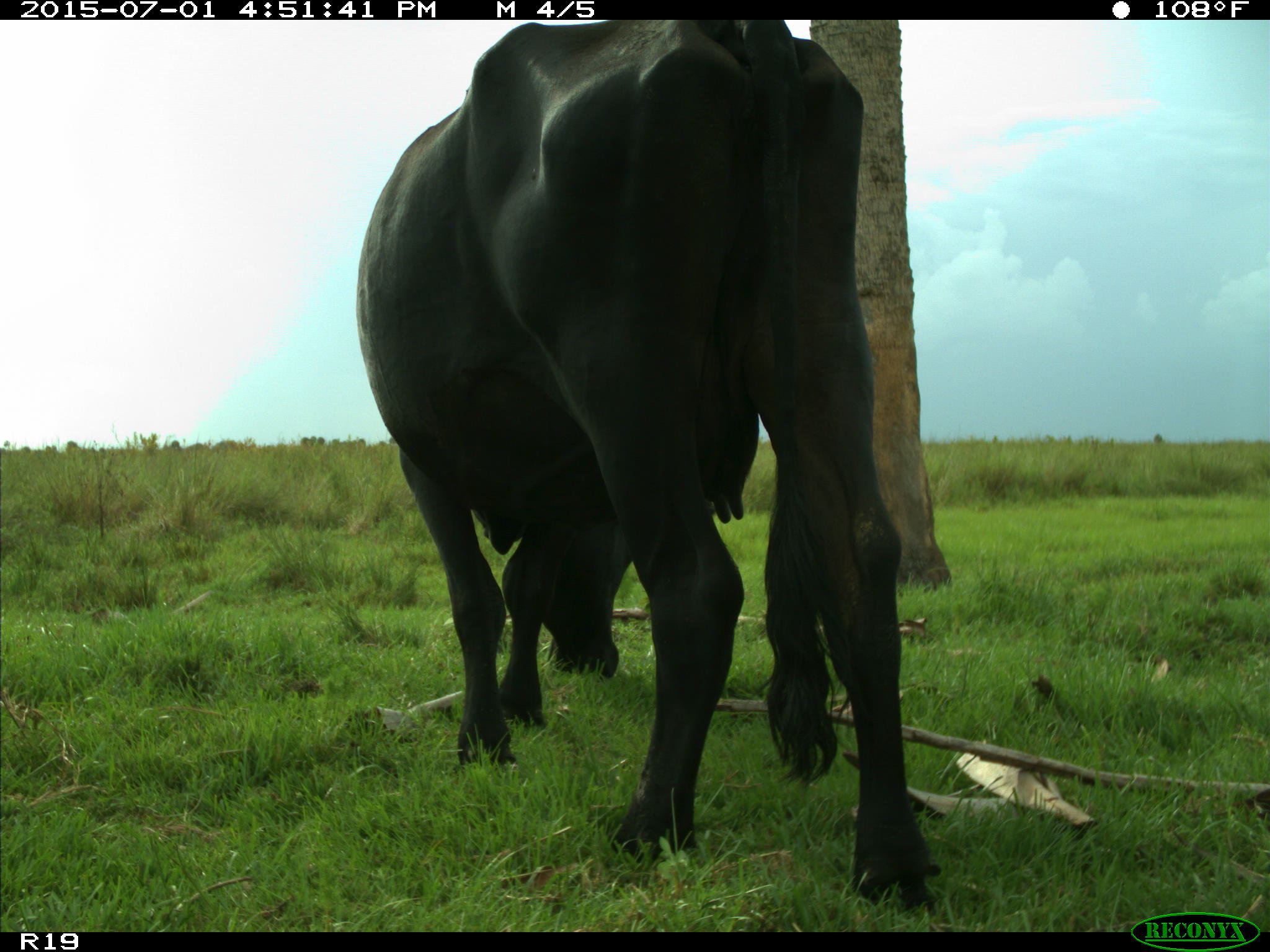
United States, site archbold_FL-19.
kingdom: Animalia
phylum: Chordata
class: Mammalia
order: Artiodactyla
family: Bovidae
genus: Bos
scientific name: Bos taurus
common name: domestic cow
Bos taurus (domestic cow).